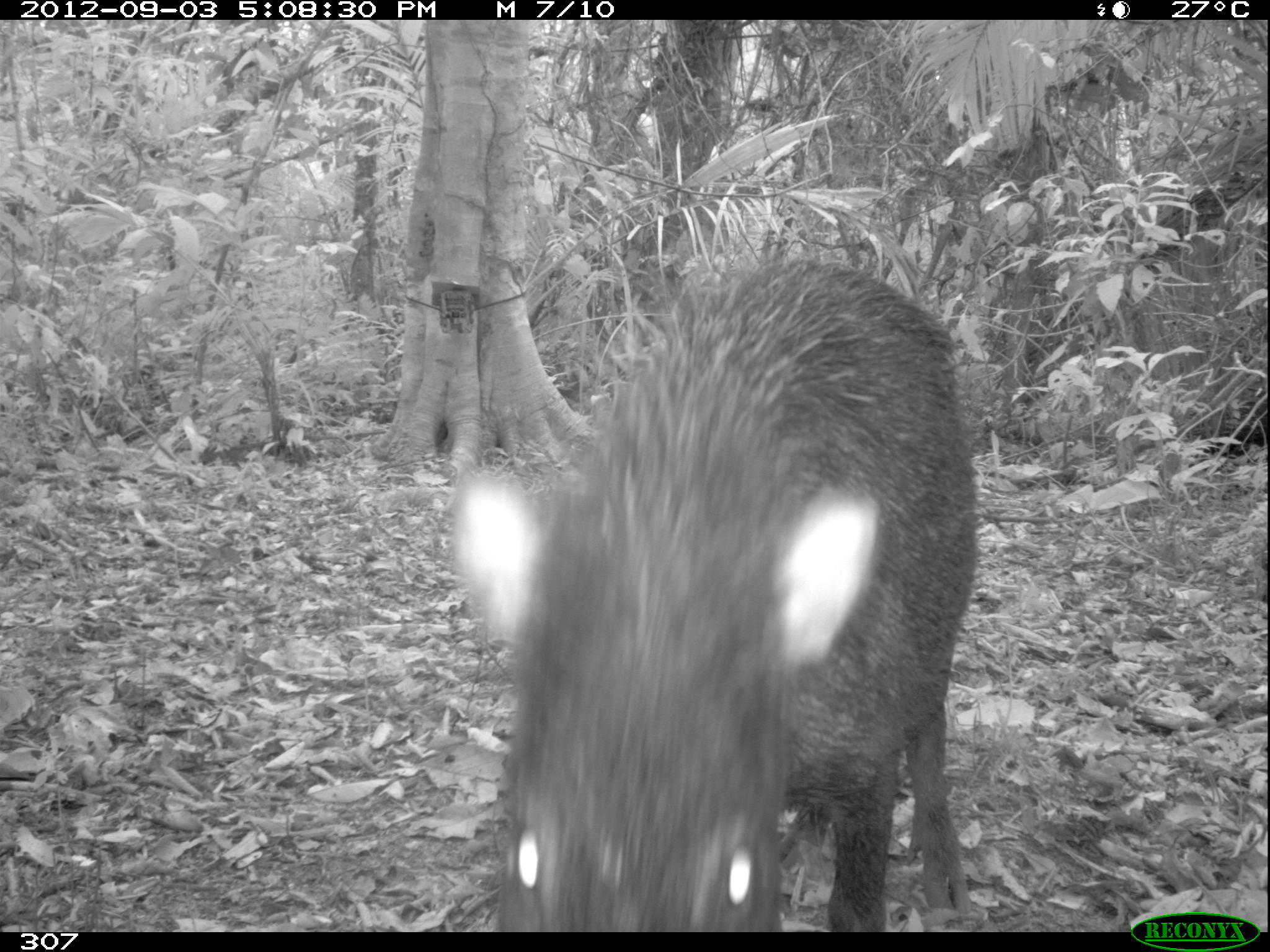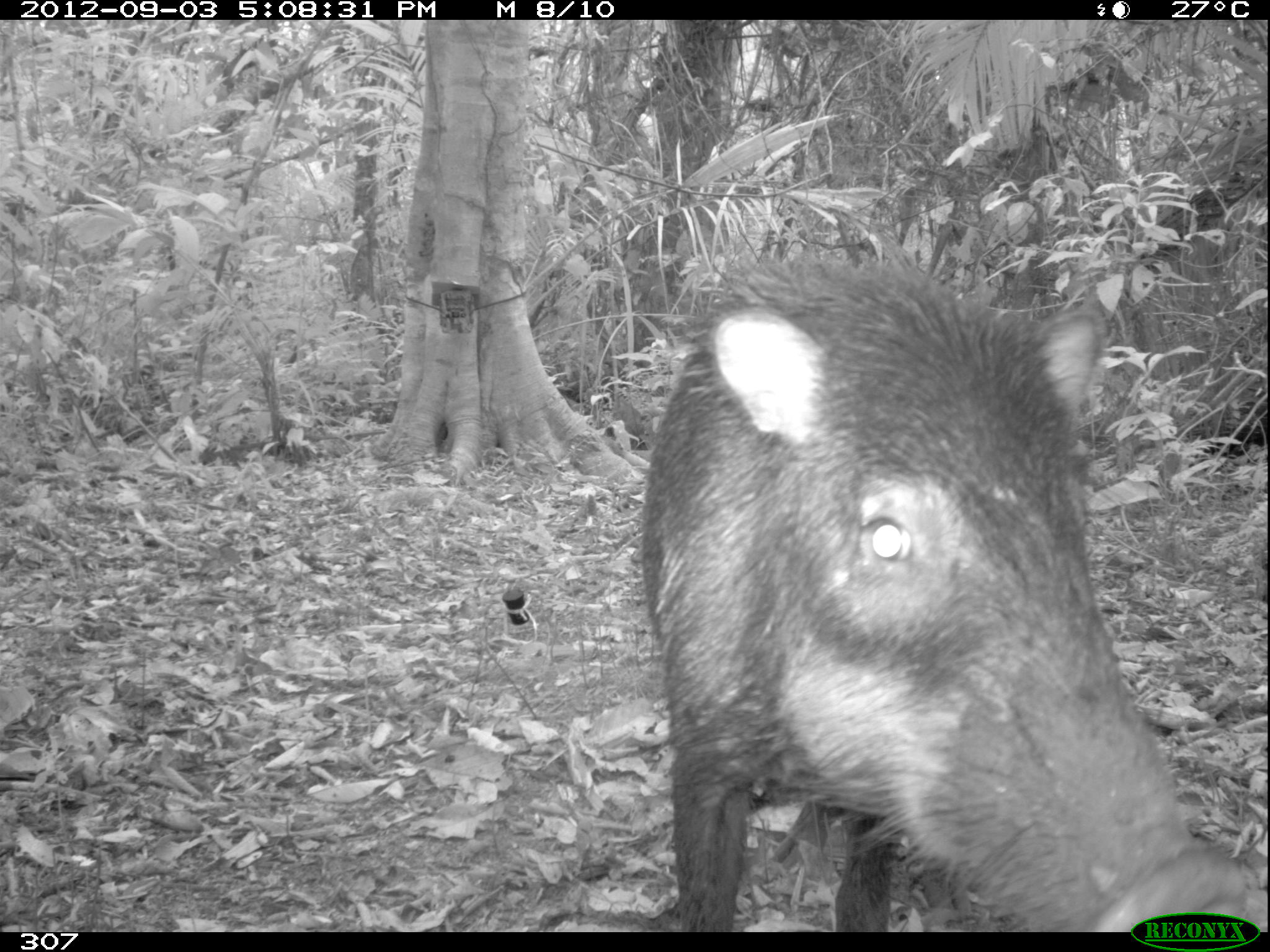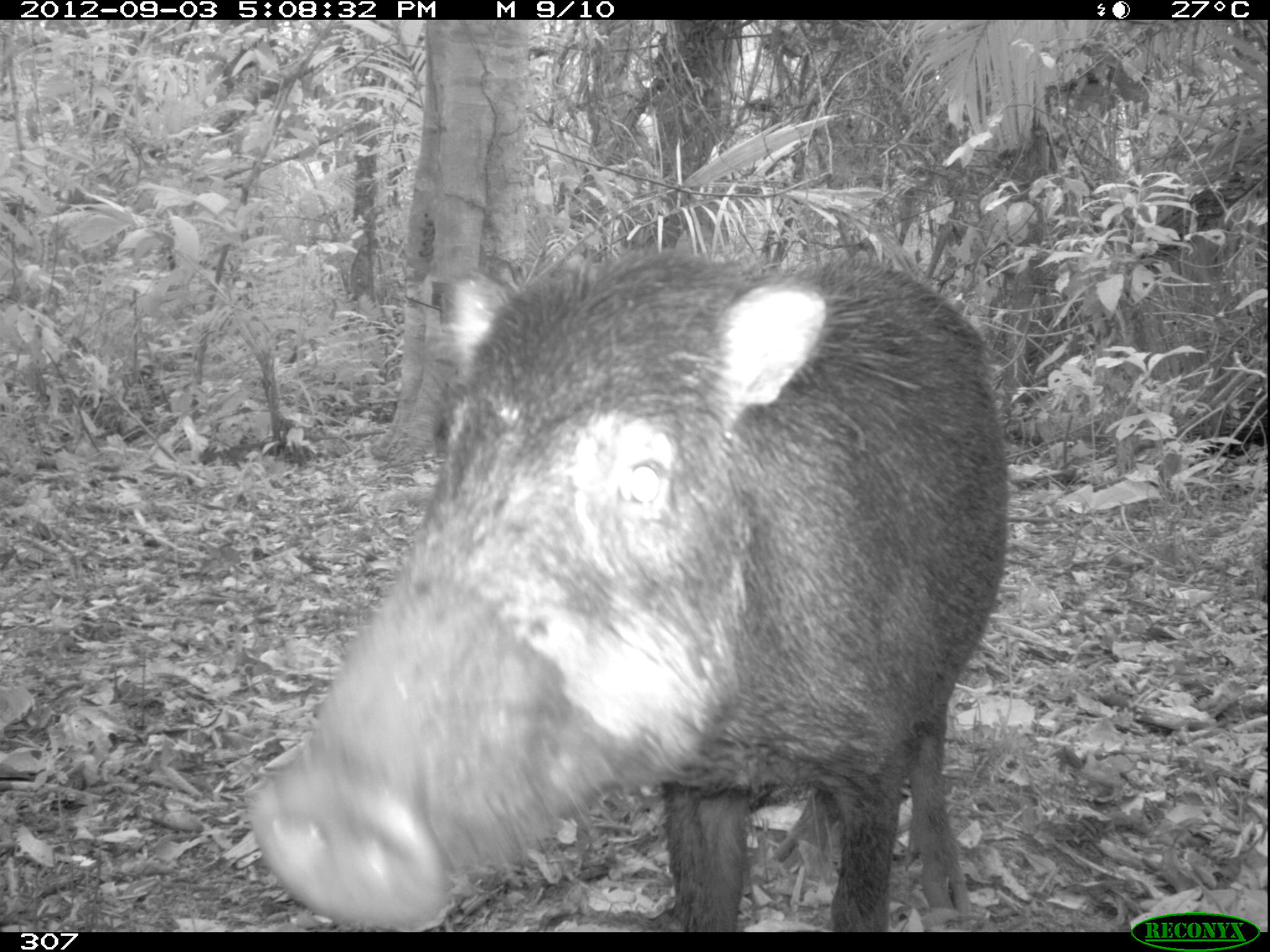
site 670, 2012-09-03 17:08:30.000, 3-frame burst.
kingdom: Animalia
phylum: Chordata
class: Mammalia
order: Artiodactyla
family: Tayassuidae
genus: Tayassu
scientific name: Tayassu pecari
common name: white-lipped peccary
Tayassu pecari (white-lipped peccary).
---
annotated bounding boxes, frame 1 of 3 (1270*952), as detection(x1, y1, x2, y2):
tayassu pecari: detection(448, 246, 980, 932)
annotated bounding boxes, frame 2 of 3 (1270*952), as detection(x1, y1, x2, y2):
tayassu pecari: detection(636, 252, 1250, 932)